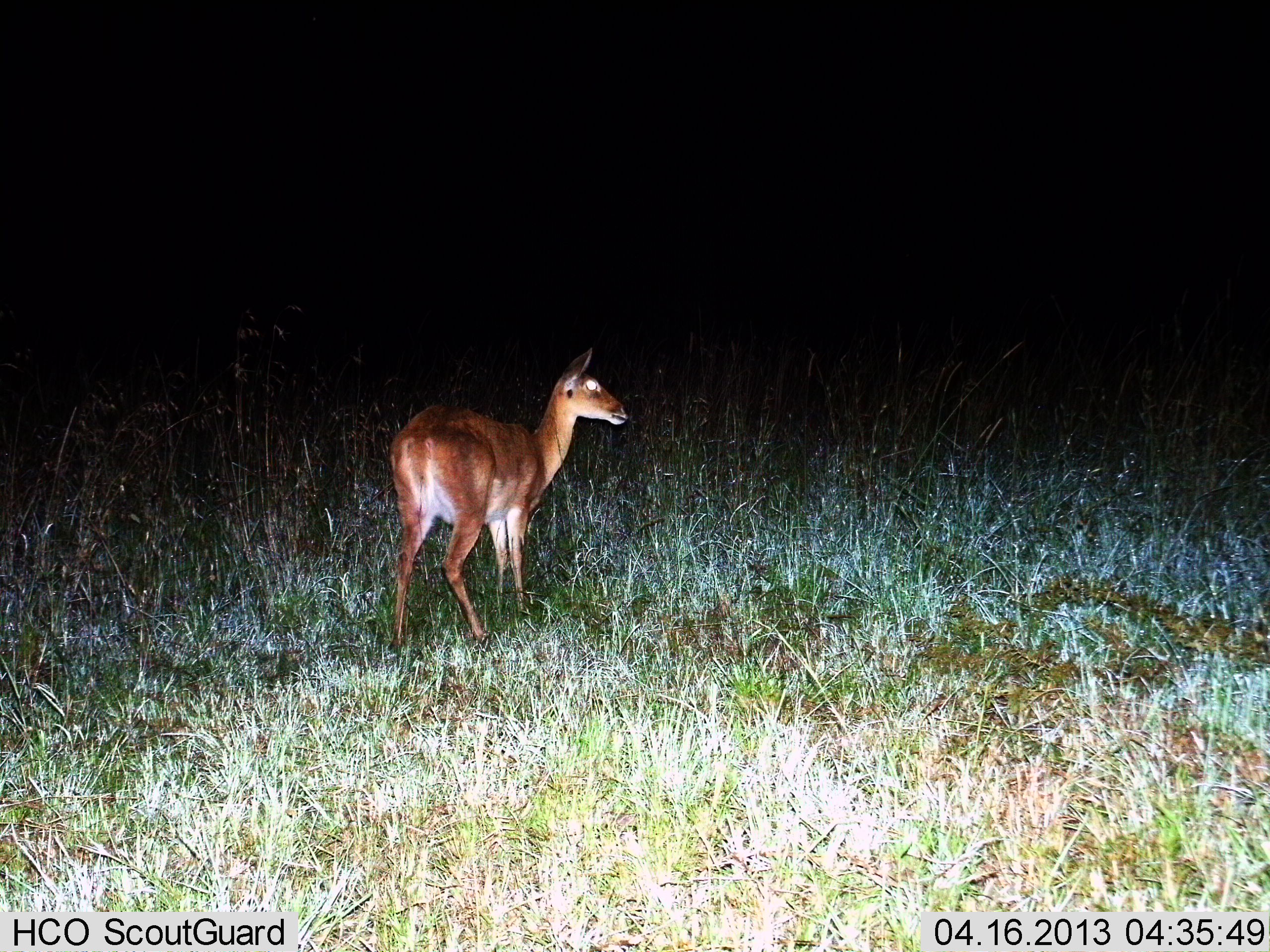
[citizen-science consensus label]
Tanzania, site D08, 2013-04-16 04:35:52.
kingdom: Animalia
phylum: Chordata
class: Mammalia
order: Artiodactyla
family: Bovidae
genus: Redunca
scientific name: Redunca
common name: reedbuck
Reedbuck (Redunca), count 1. Behavior (volunteer vote fractions): standing 100%, resting 6%, moving 6%, interacting 0%. Young present (vote fraction): 0%. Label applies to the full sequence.